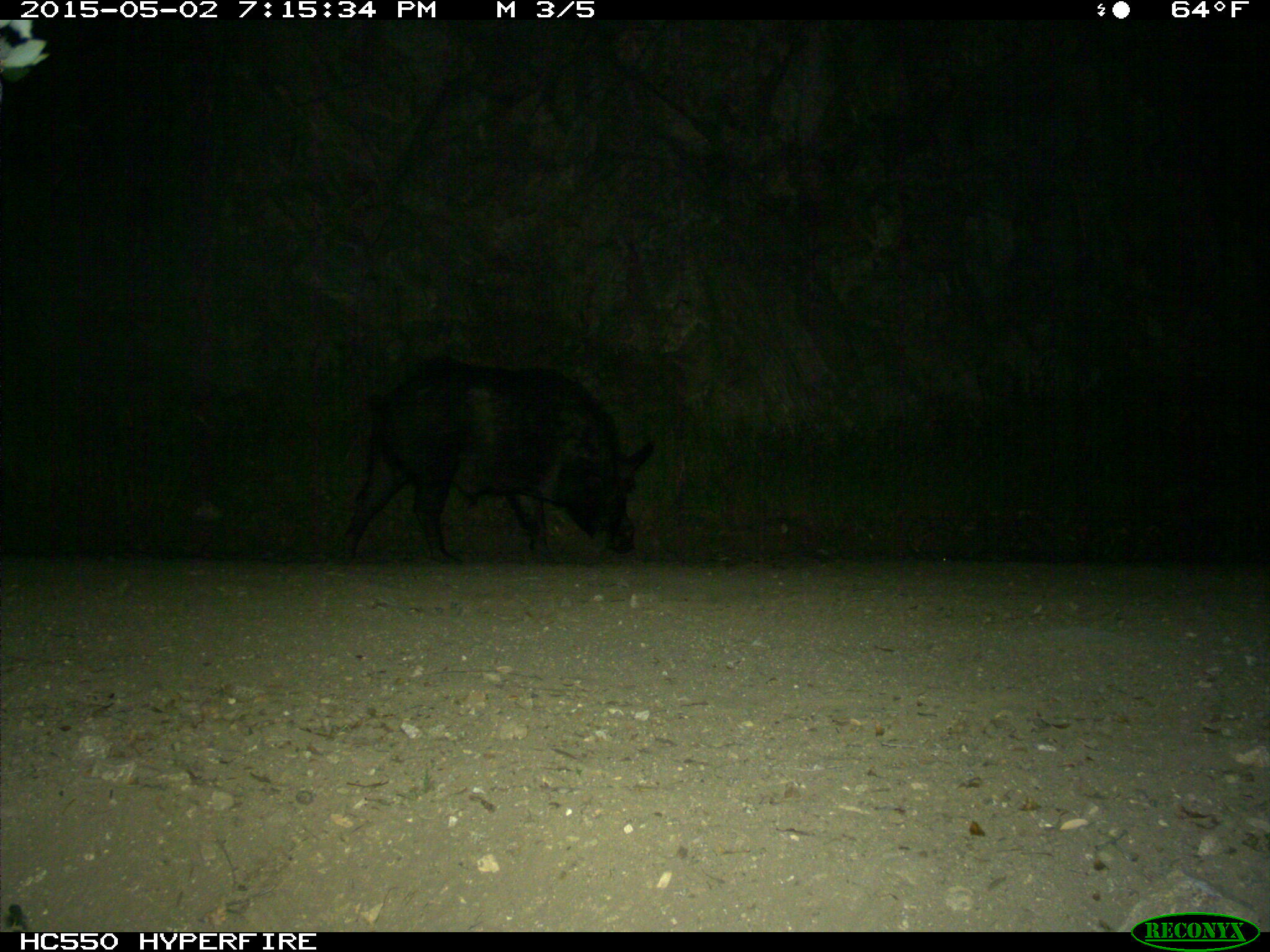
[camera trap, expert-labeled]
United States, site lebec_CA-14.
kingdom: Animalia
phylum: Chordata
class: Mammalia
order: Artiodactyla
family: Suidae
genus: Sus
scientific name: Sus scrofa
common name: wild boar